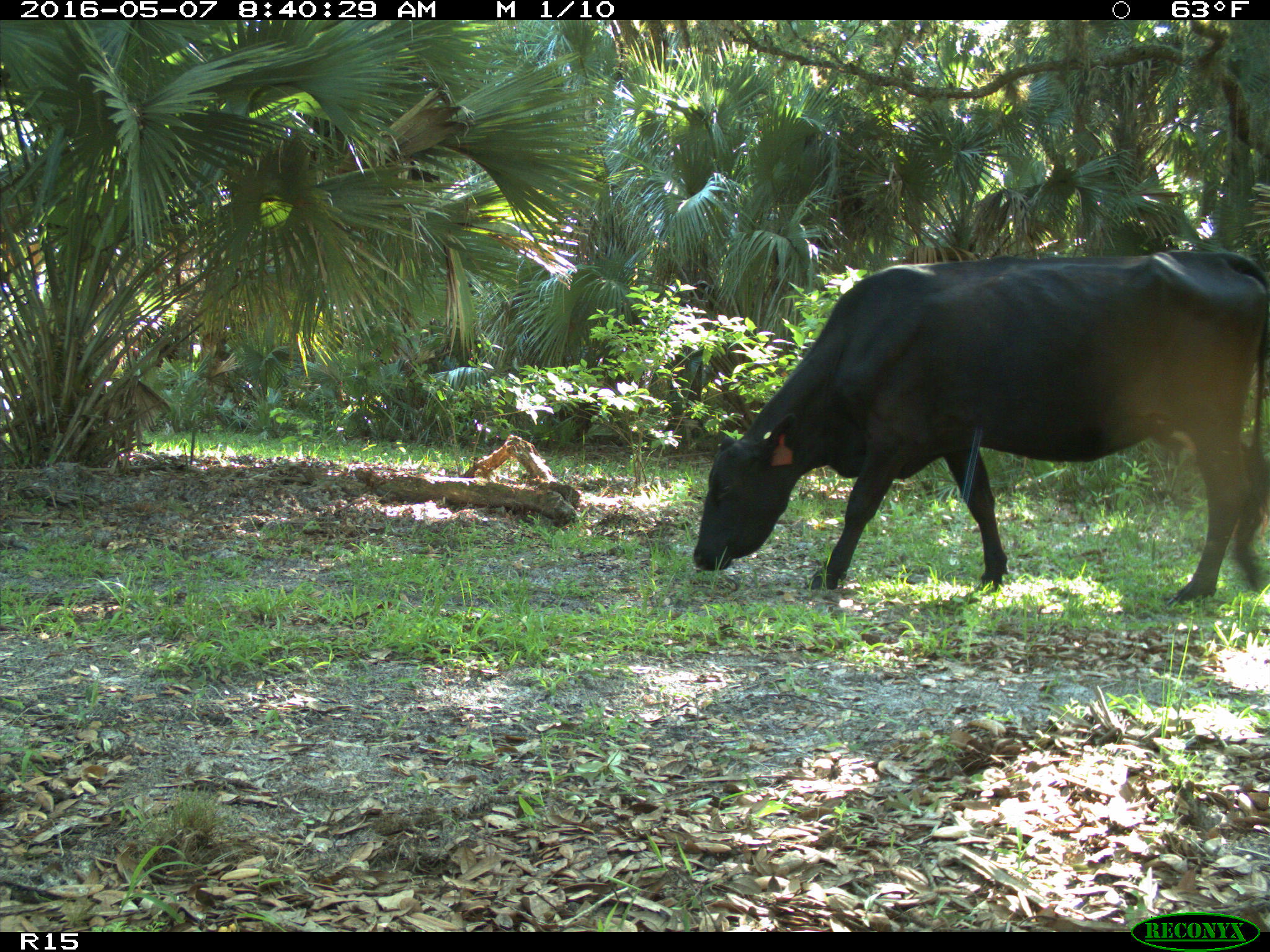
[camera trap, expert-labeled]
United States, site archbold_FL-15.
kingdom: Animalia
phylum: Chordata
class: Mammalia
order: Artiodactyla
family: Bovidae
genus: Bos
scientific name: Bos taurus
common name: domestic cow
Bos taurus (domestic cow).